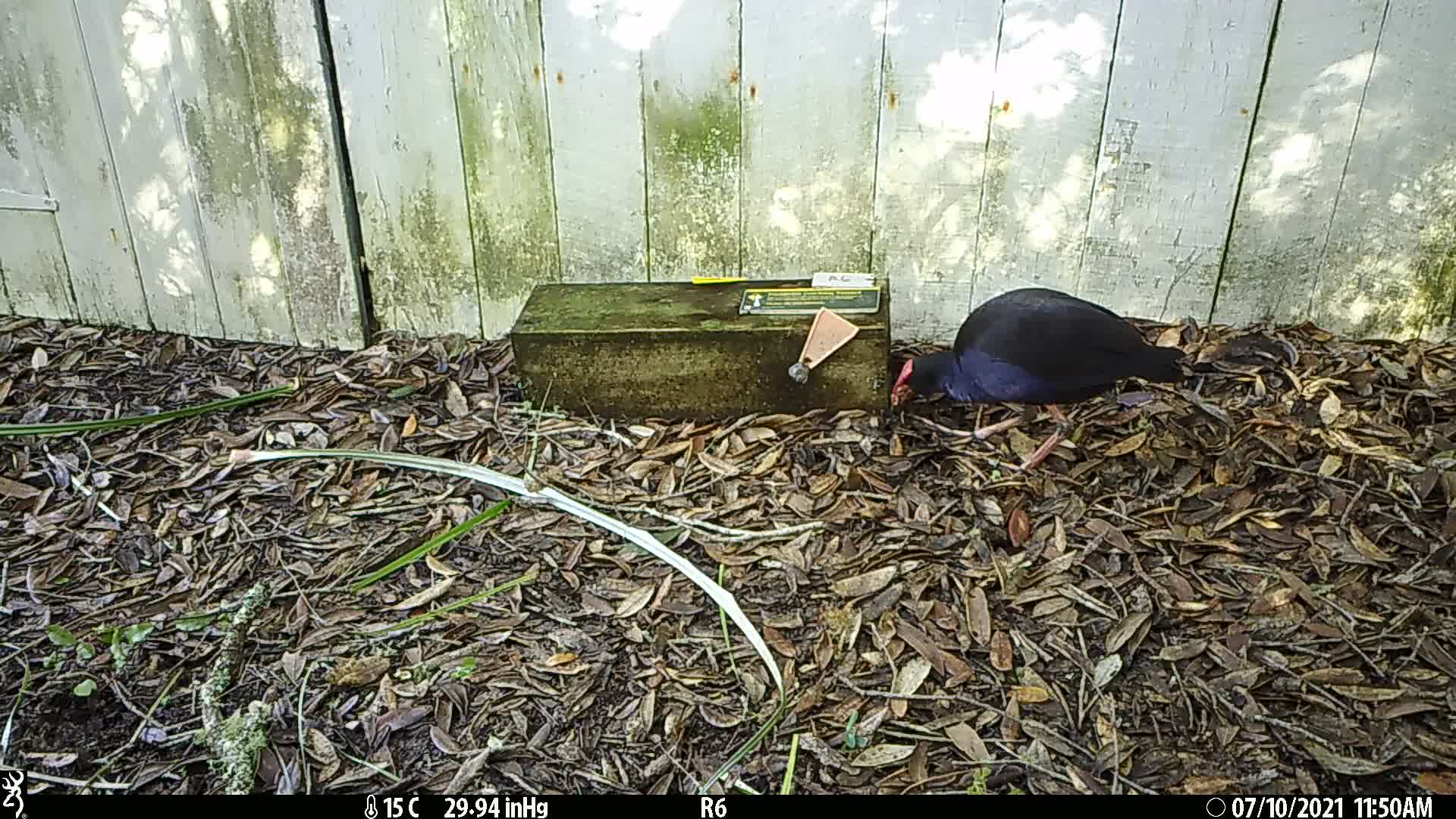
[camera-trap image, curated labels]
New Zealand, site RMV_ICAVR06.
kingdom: Animalia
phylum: Chordata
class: Aves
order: Gruiformes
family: Rallidae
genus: Porphyrio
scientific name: Porphyrio melanotus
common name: australasian swamphen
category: pukeko